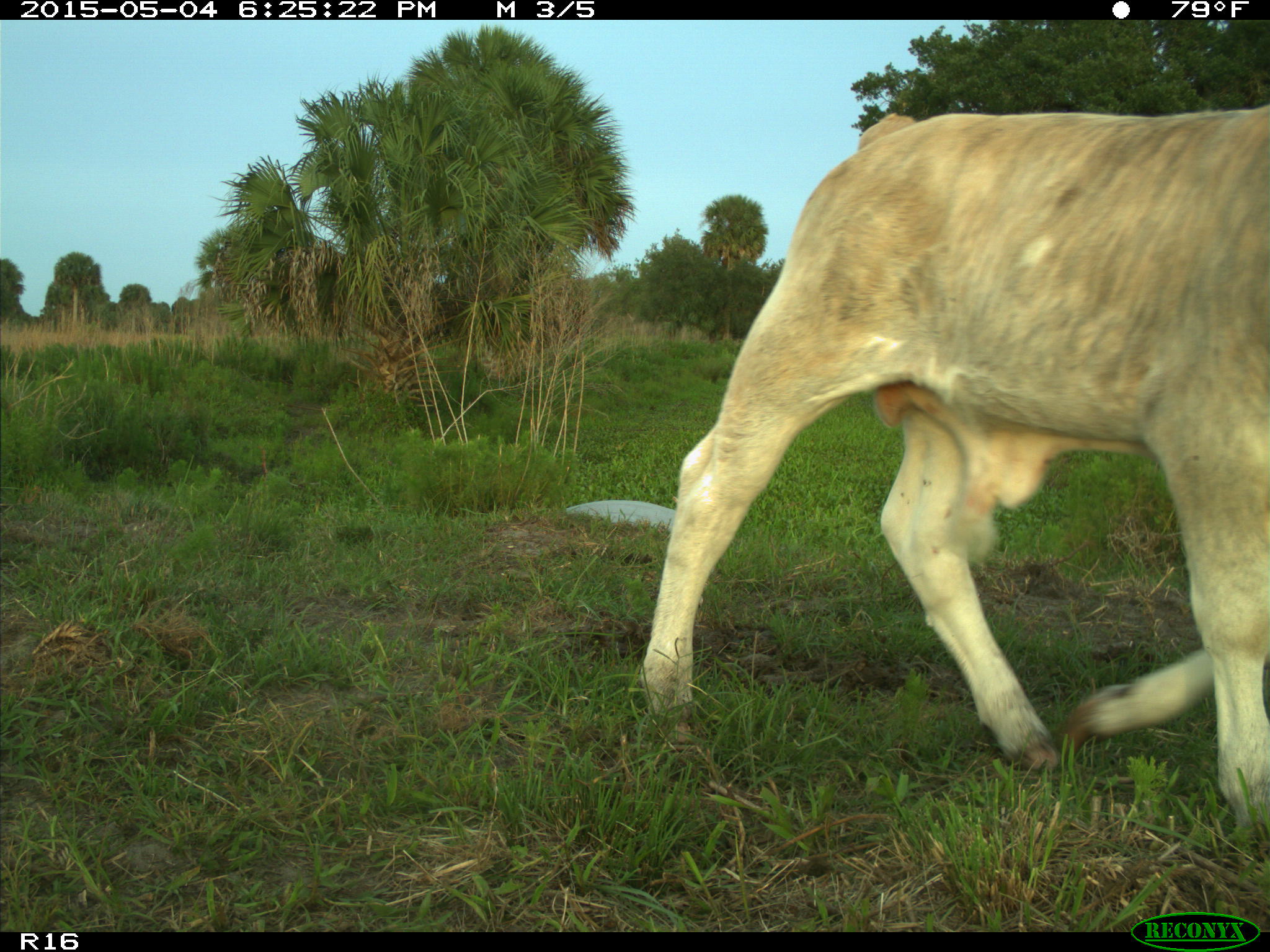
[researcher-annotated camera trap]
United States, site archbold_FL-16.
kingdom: Animalia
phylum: Chordata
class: Mammalia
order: Artiodactyla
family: Bovidae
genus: Bos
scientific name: Bos taurus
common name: domestic cow